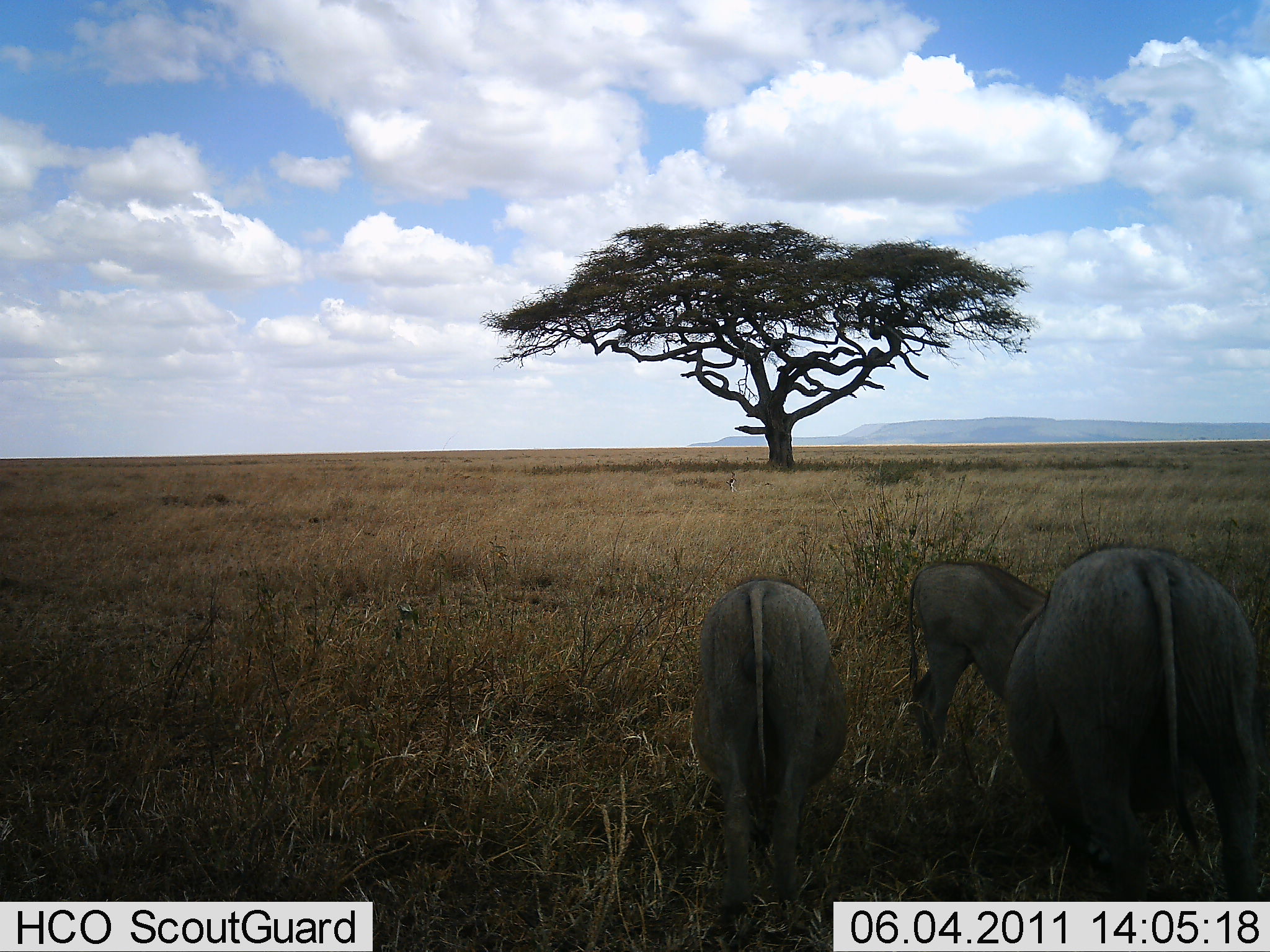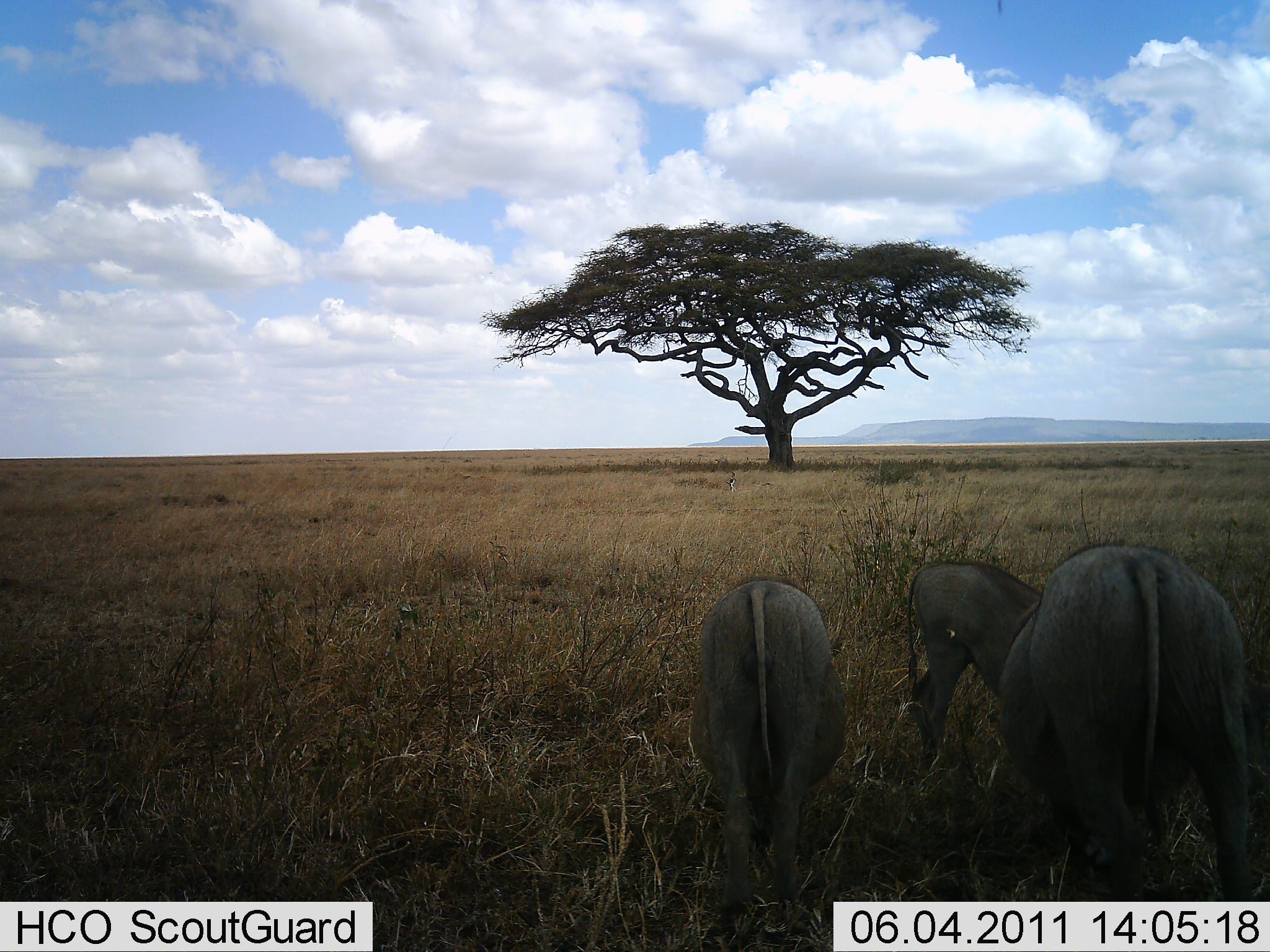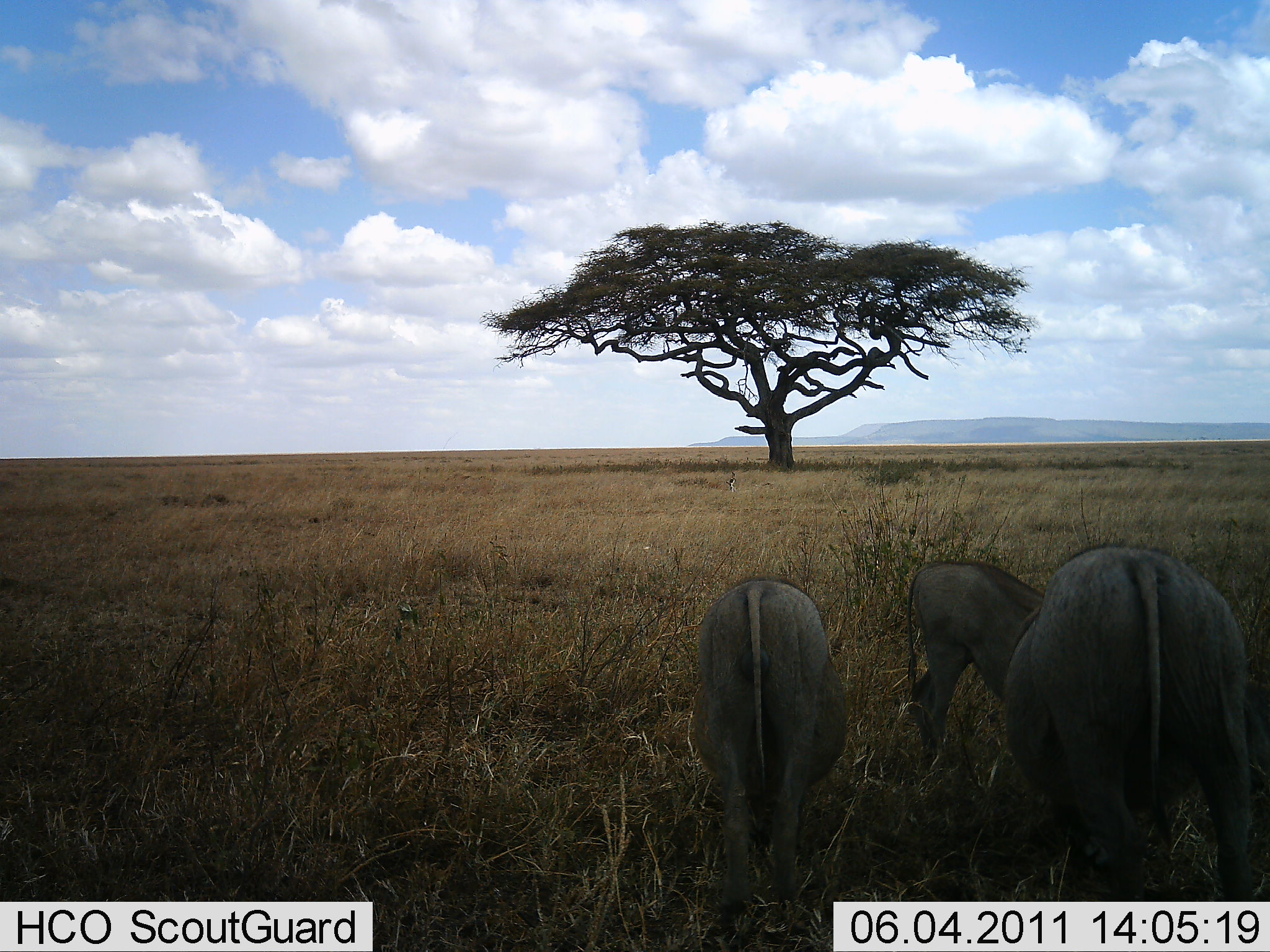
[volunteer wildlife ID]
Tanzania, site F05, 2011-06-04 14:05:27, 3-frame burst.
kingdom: Animalia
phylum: Chordata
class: Mammalia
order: Artiodactyla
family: Suidae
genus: Phacochoerus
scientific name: Phacochoerus africanus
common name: warthog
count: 3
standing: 15%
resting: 0%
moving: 0%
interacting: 0%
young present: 31%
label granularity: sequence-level